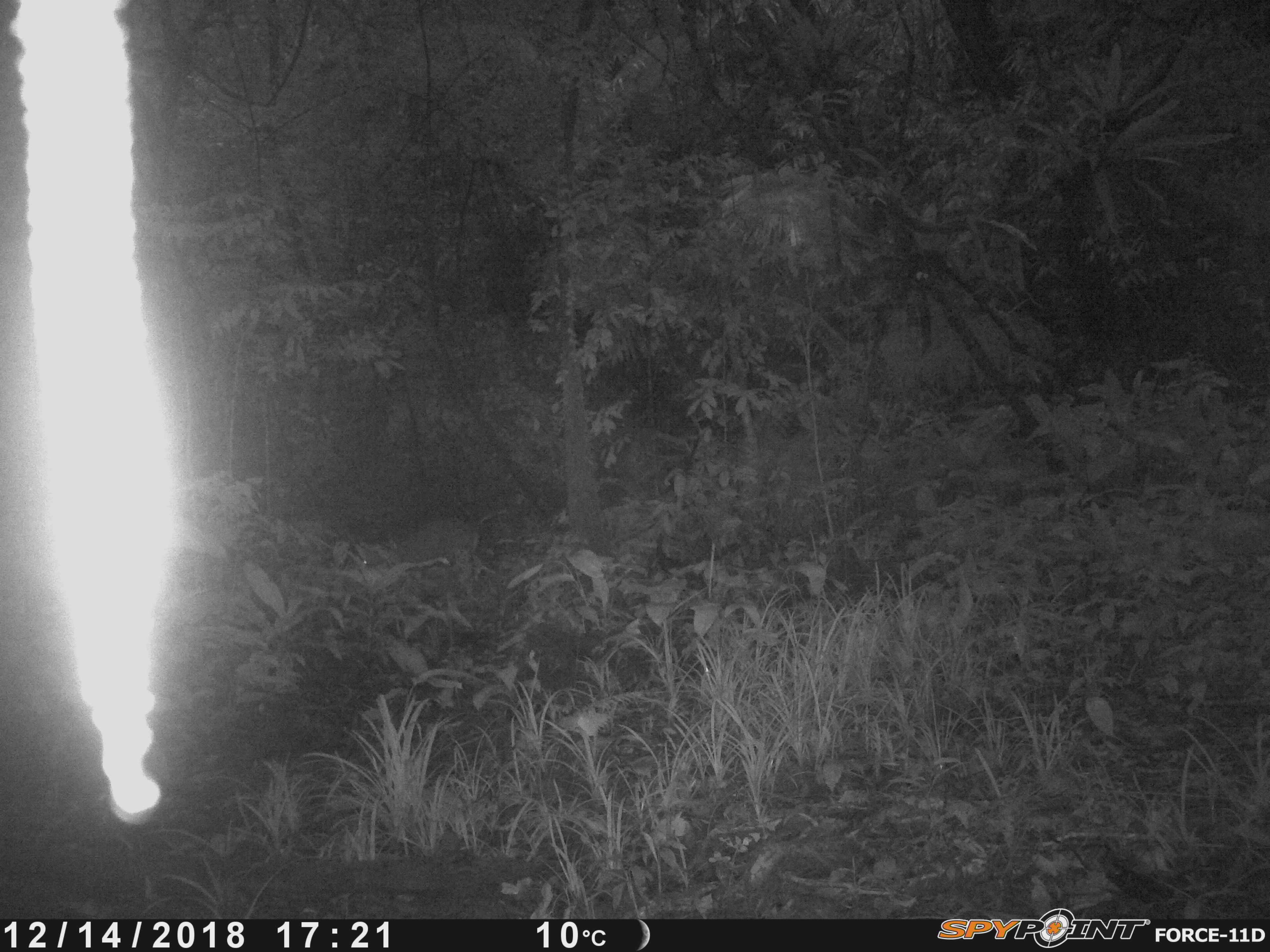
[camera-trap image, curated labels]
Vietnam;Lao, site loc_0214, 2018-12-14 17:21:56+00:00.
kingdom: Animalia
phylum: Chordata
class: Mammalia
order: Artiodactyla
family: Cervidae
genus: Muntiacus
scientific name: Muntiacus rooseveltorum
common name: roosevelt's muntjac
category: roosevelts muntjac group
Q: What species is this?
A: Roosevelts muntjac group (roosevelt's muntjac) (Muntiacus rooseveltorum).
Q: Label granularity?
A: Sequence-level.